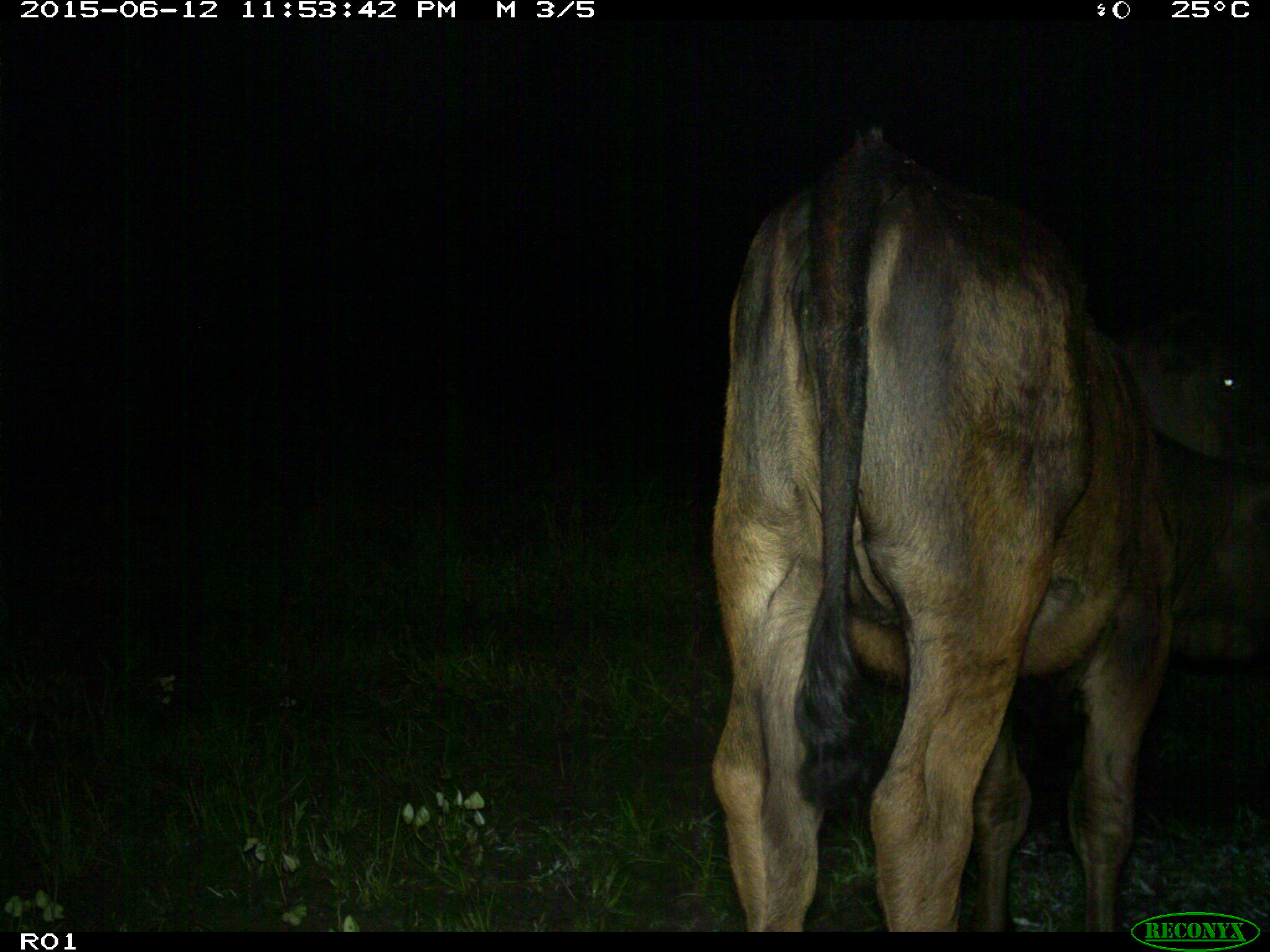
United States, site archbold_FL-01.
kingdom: Animalia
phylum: Chordata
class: Mammalia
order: Artiodactyla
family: Bovidae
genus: Bos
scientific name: Bos taurus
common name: domestic cow